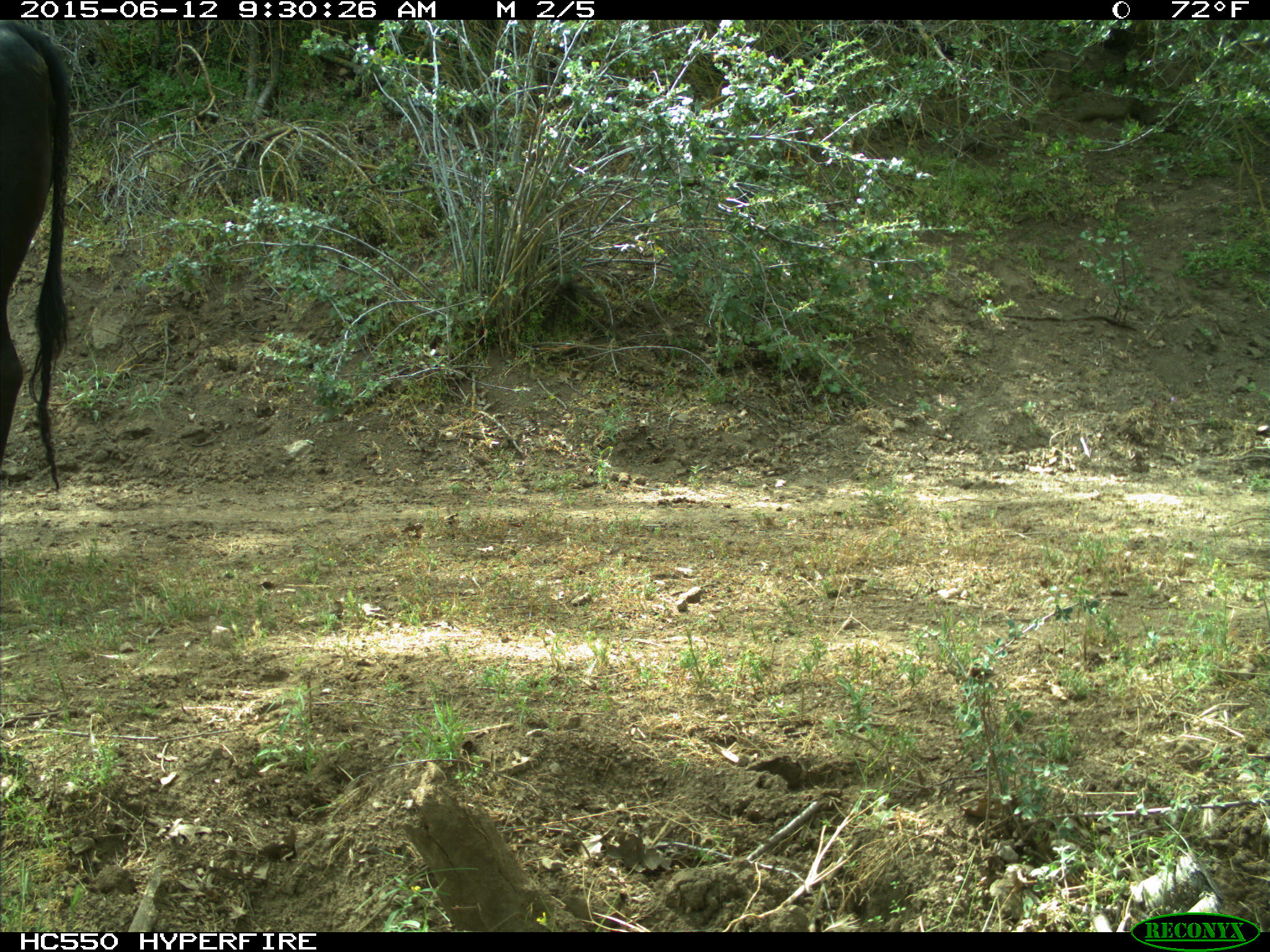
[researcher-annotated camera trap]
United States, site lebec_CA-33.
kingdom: Animalia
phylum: Chordata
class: Mammalia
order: Artiodactyla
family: Bovidae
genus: Bos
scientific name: Bos taurus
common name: domestic cow